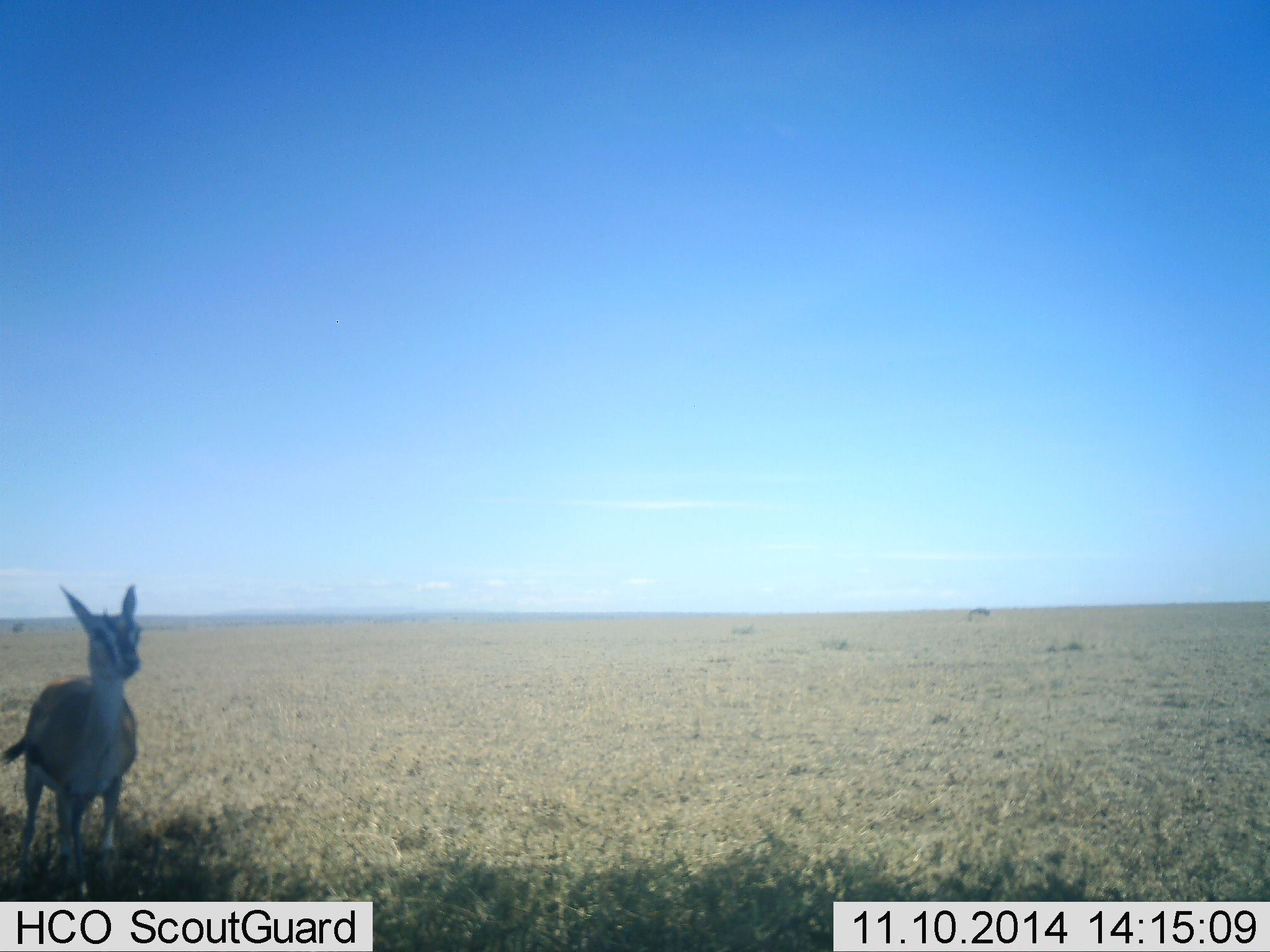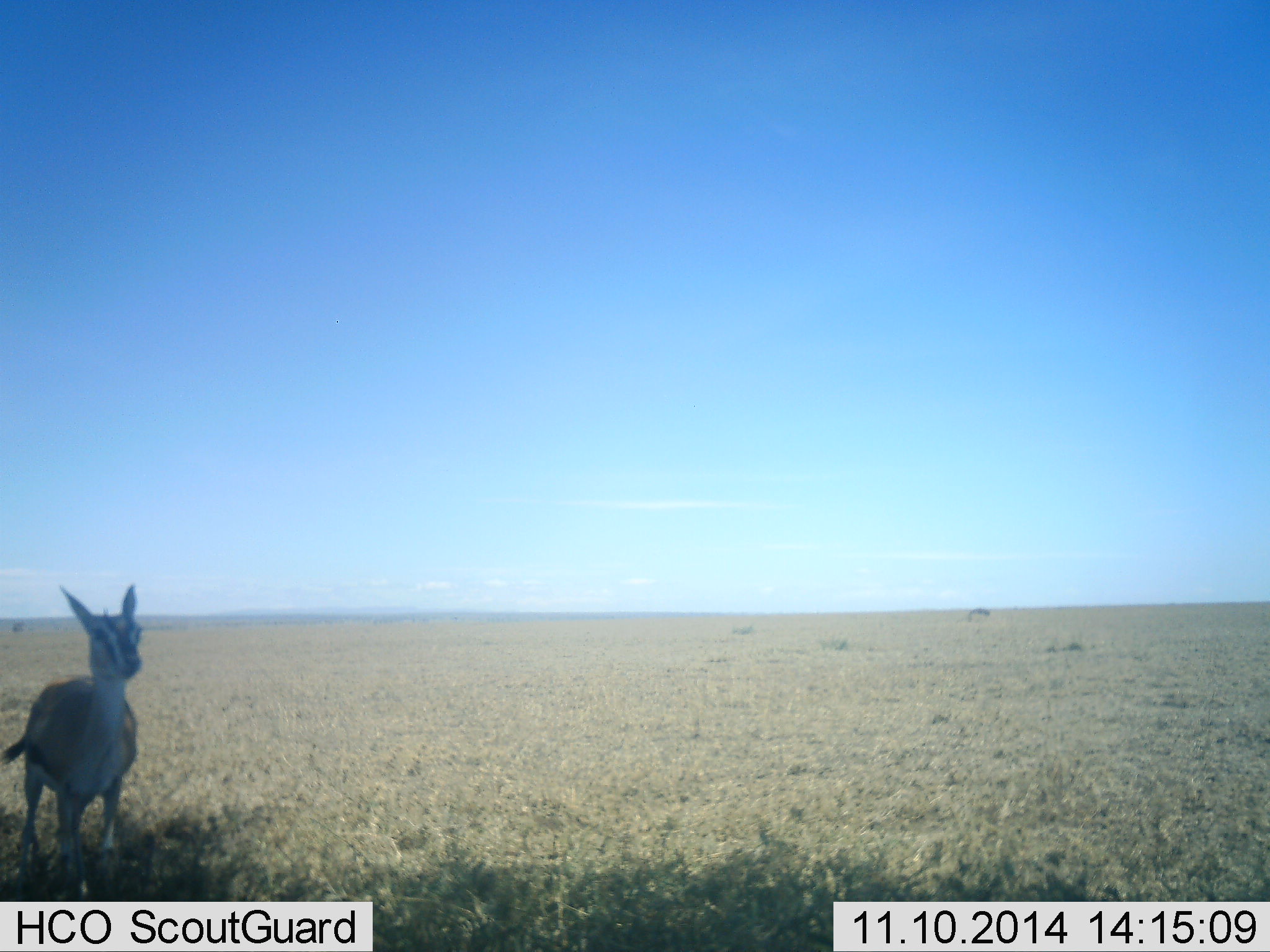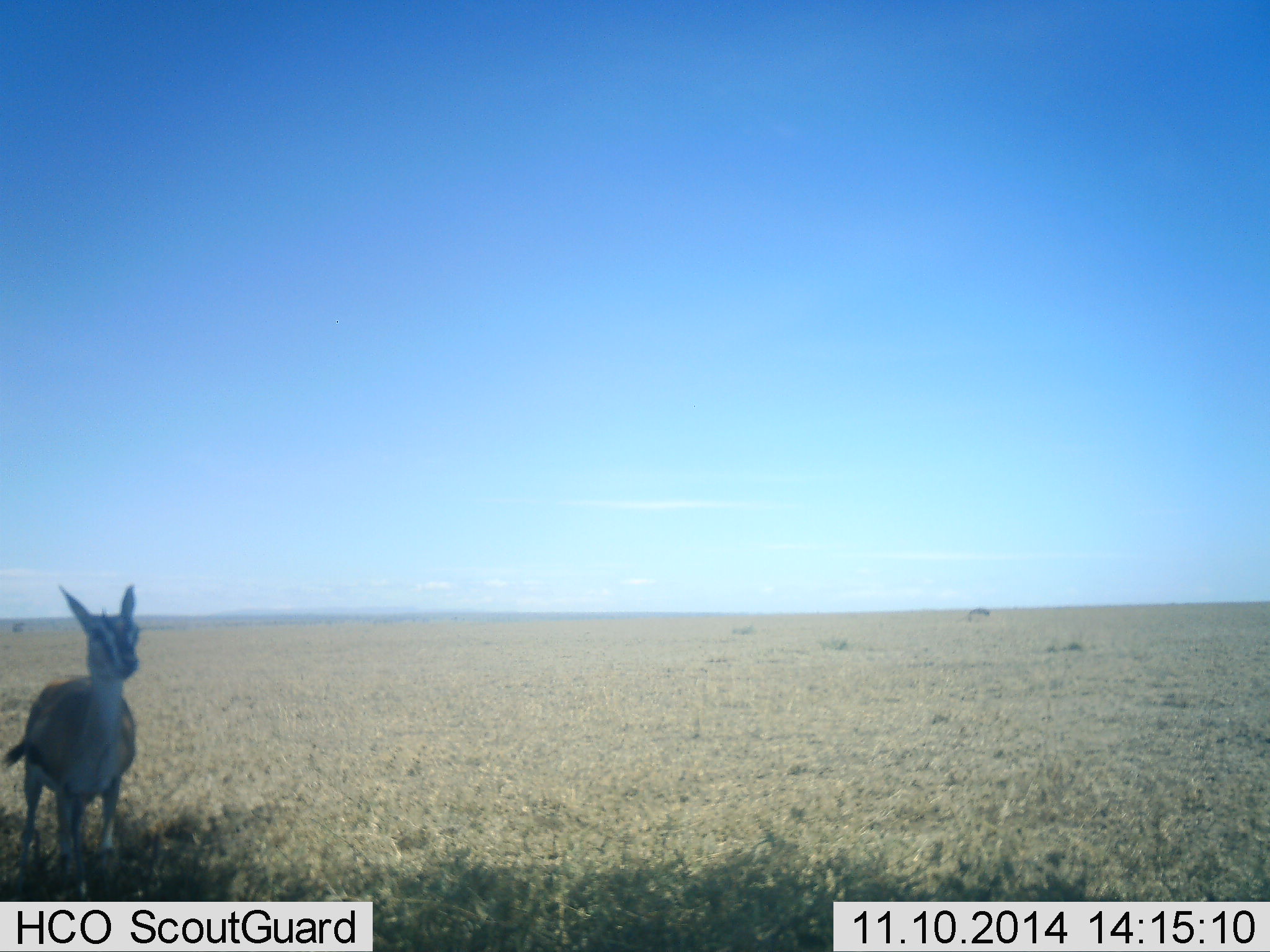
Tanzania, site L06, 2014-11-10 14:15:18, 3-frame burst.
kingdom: Animalia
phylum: Chordata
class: Mammalia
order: Artiodactyla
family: Bovidae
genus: Eudorcas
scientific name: Eudorcas thomsonii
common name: thomson's gazelle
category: gazellethomsons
Gazellethomsons (thomson's gazelle) (Eudorcas thomsonii), count 1. Behavior (volunteer vote fractions): standing 100%, resting 0%, moving 0%, interacting 0%. Young present (vote fraction): 10%. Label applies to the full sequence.